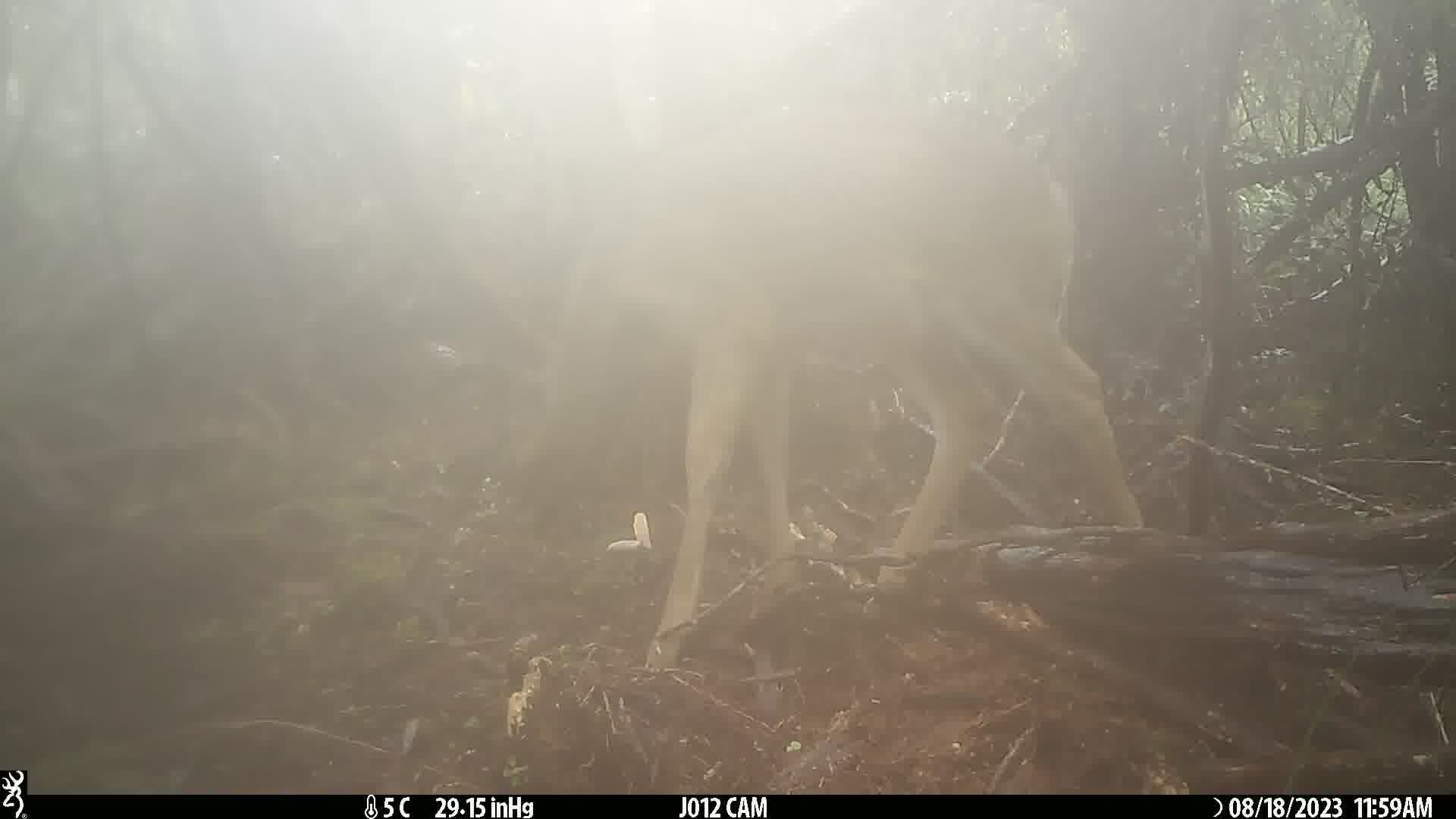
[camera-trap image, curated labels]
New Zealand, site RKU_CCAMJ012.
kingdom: Animalia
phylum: Chordata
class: Mammalia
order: Artiodactyla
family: Cervidae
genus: Odocoileus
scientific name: Odocoileus virginianus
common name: white-tailed deer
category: white tailed deer